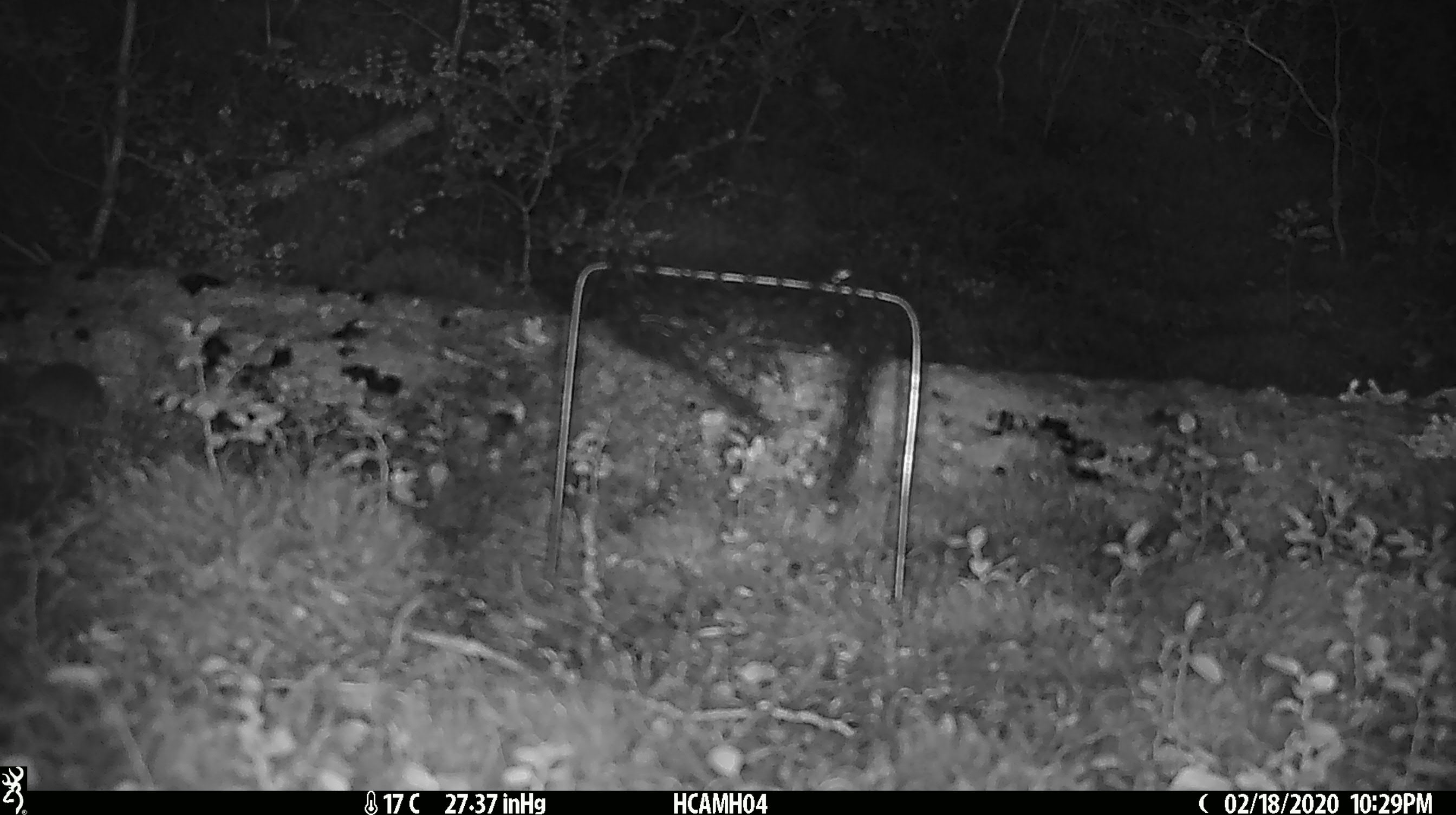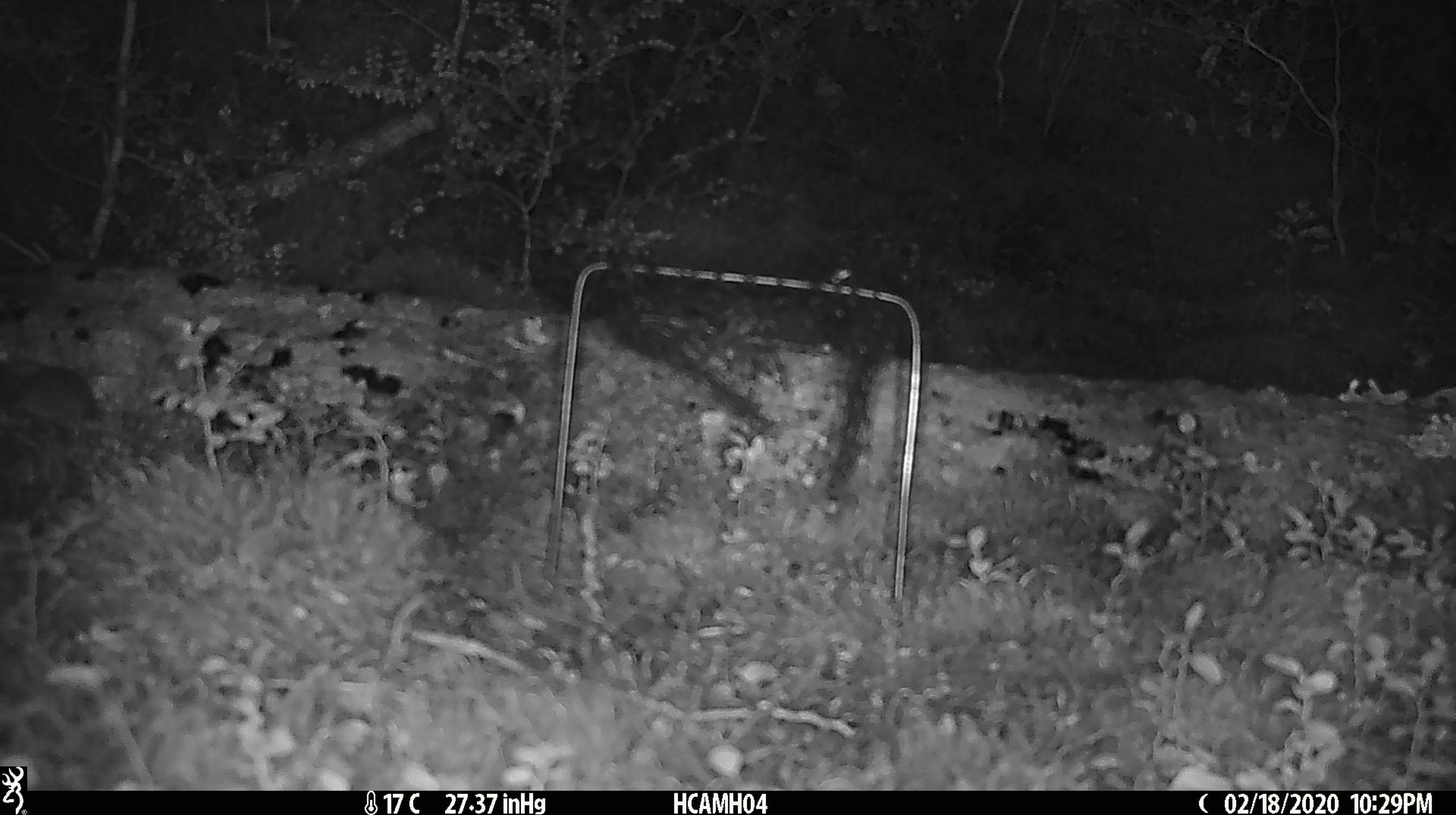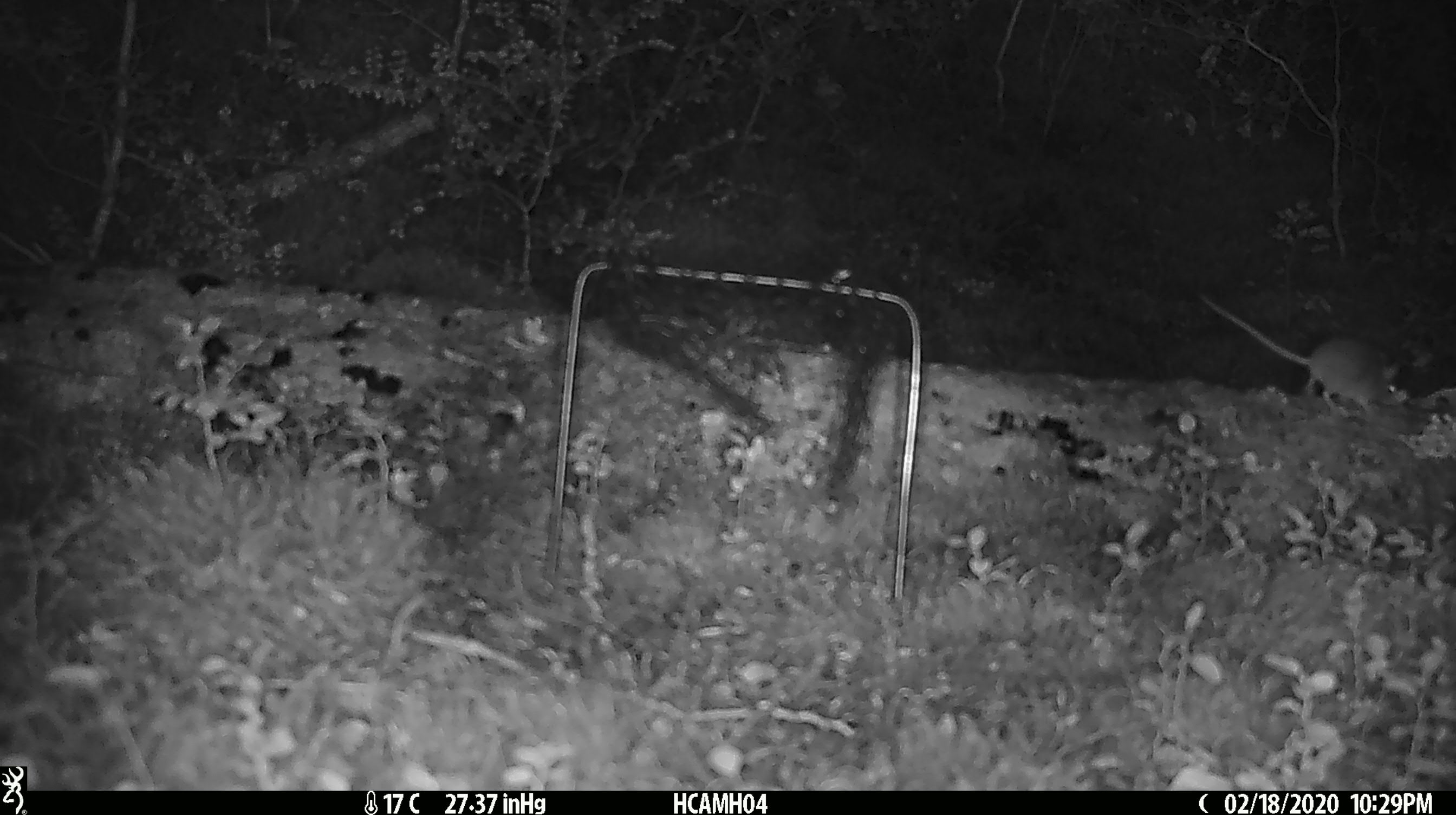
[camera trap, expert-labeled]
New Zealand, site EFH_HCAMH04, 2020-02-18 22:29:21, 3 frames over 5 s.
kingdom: Animalia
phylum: Chordata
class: Mammalia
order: Rodentia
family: Muridae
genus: Mus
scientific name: Mus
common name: mouse